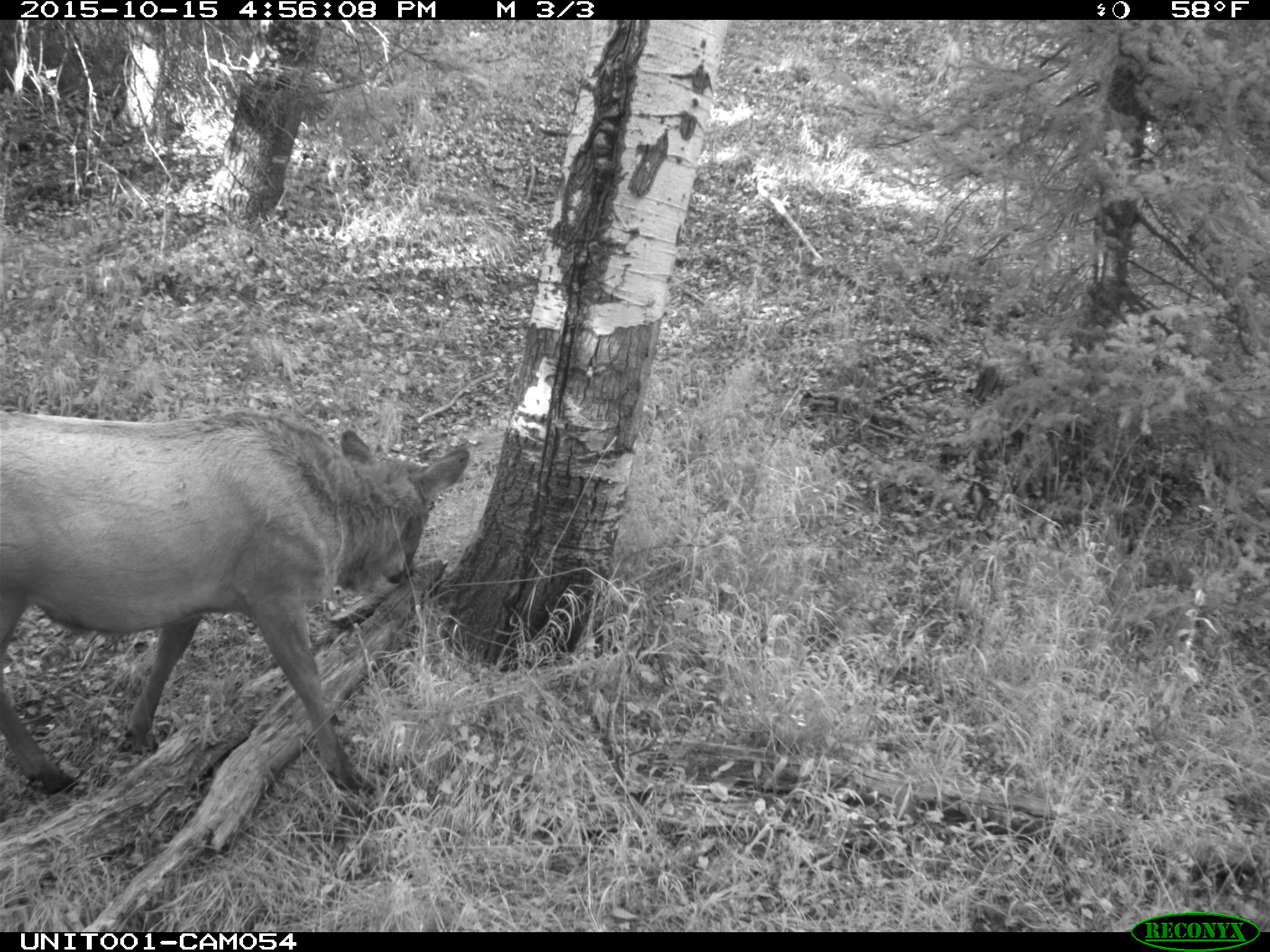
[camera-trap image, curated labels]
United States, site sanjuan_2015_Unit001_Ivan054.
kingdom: Animalia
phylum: Chordata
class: Mammalia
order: Artiodactyla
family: Cervidae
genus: Cervus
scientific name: Cervus elaphus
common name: red deer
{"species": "Cervus elaphus (red deer)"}